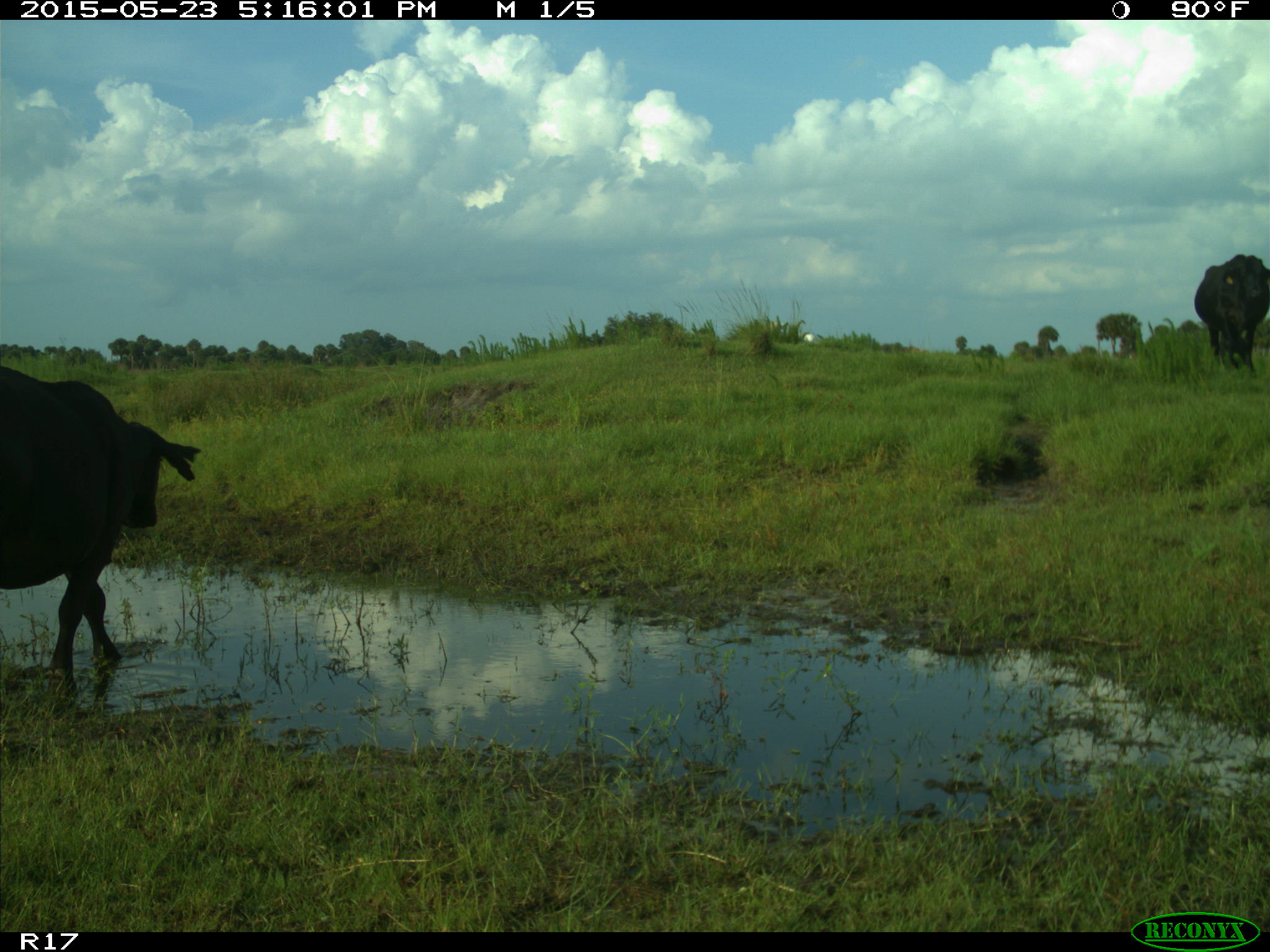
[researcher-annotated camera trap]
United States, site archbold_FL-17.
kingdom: Animalia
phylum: Chordata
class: Mammalia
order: Artiodactyla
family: Bovidae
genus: Bos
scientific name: Bos taurus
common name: domestic cow